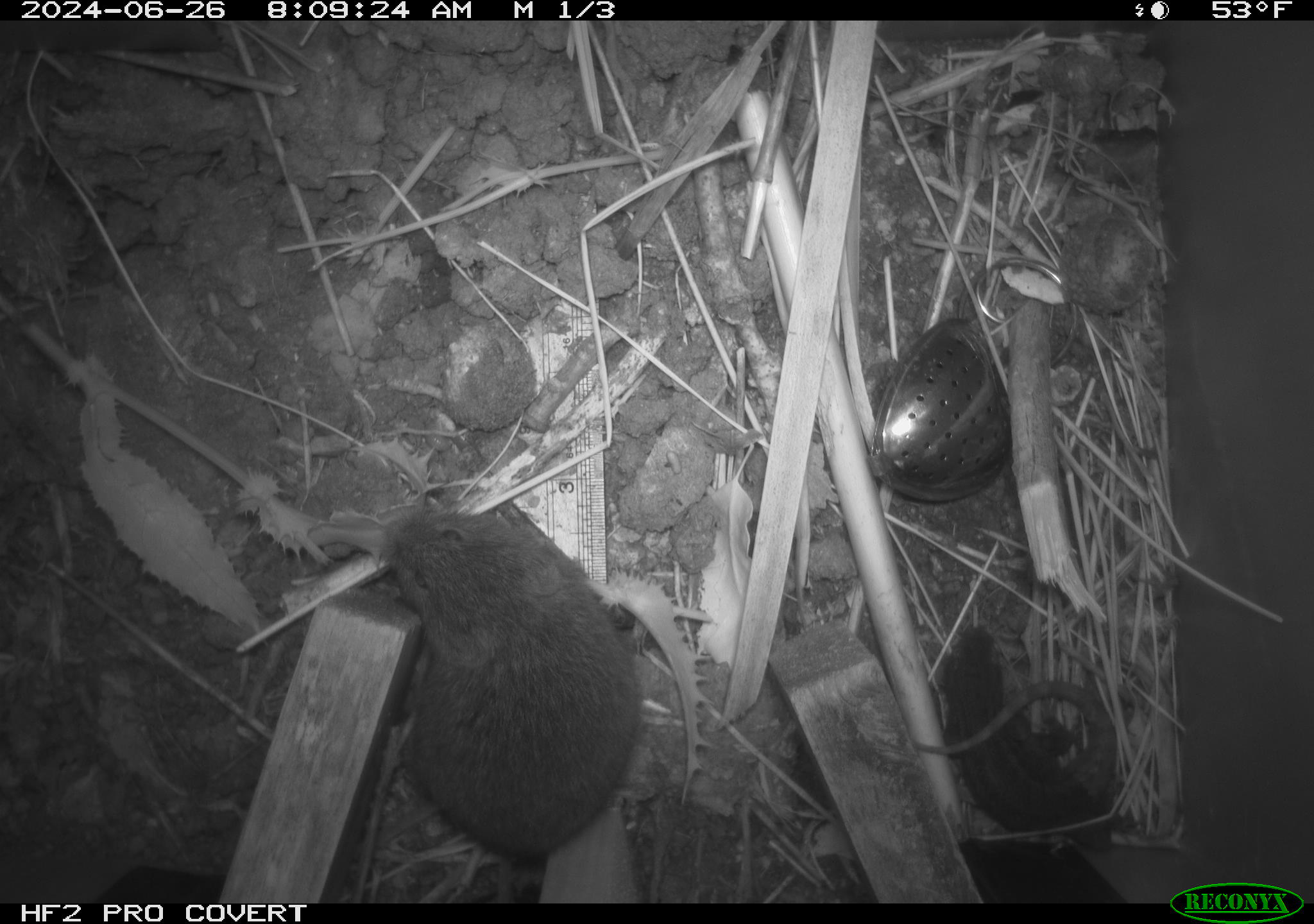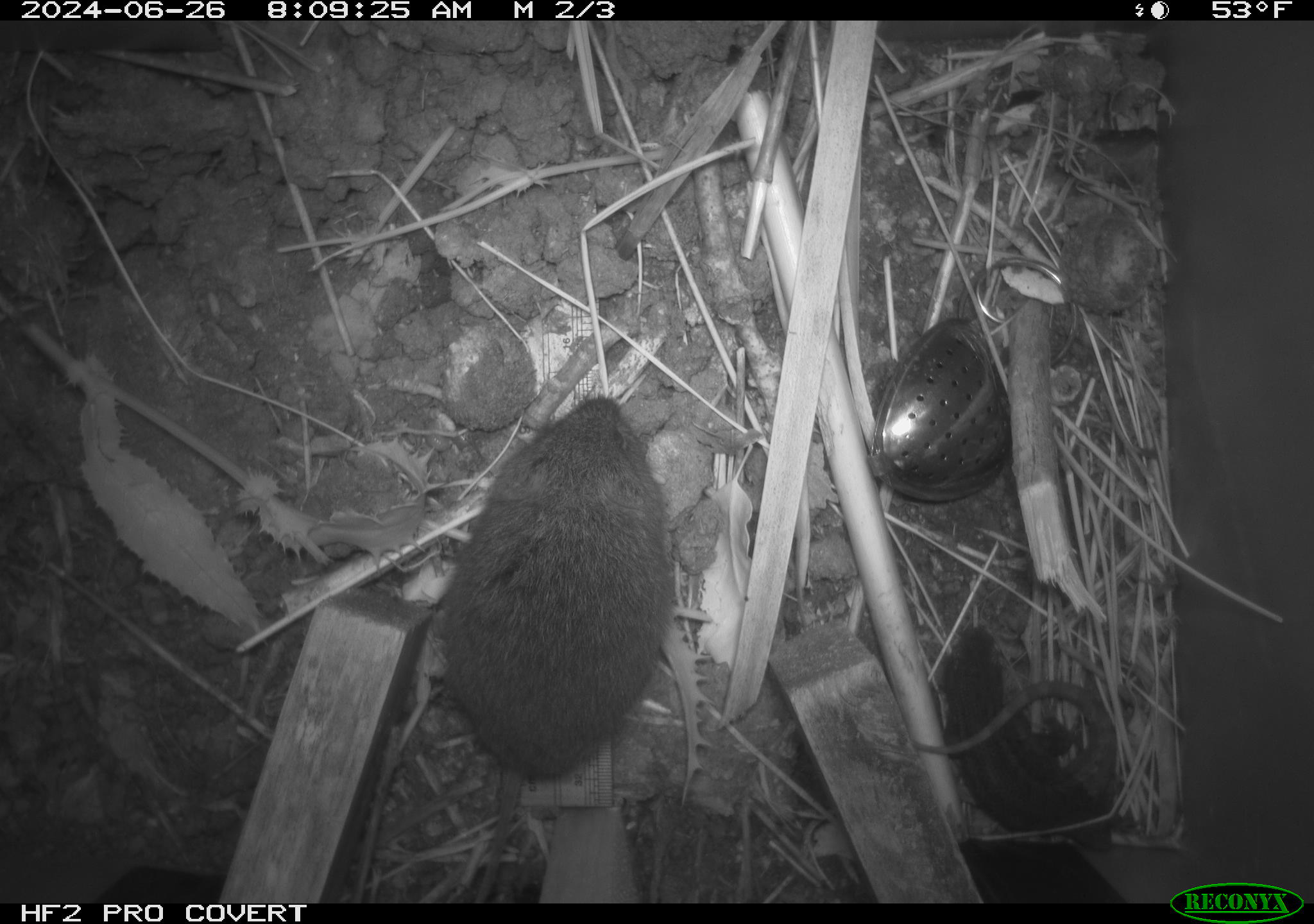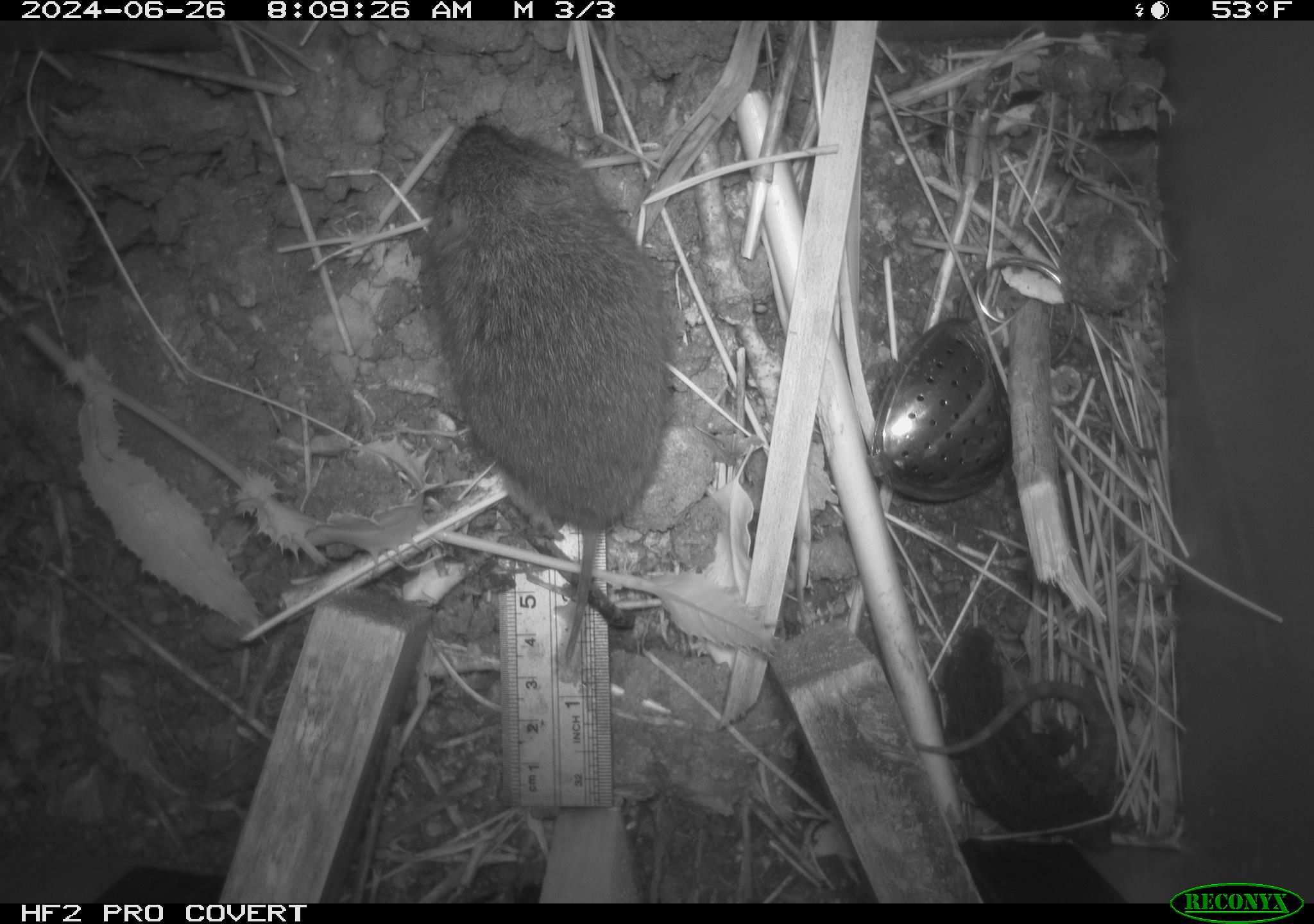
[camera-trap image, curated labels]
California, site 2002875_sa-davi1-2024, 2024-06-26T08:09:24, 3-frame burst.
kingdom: Animalia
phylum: Chordata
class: Mammalia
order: Rodentia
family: Cricetidae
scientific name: Arvicolinae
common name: voles, lemmings, and muskrats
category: arvicolinae subfamily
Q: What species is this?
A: Arvicolinae subfamily (voles, lemmings, and muskrats) (Arvicolinae).